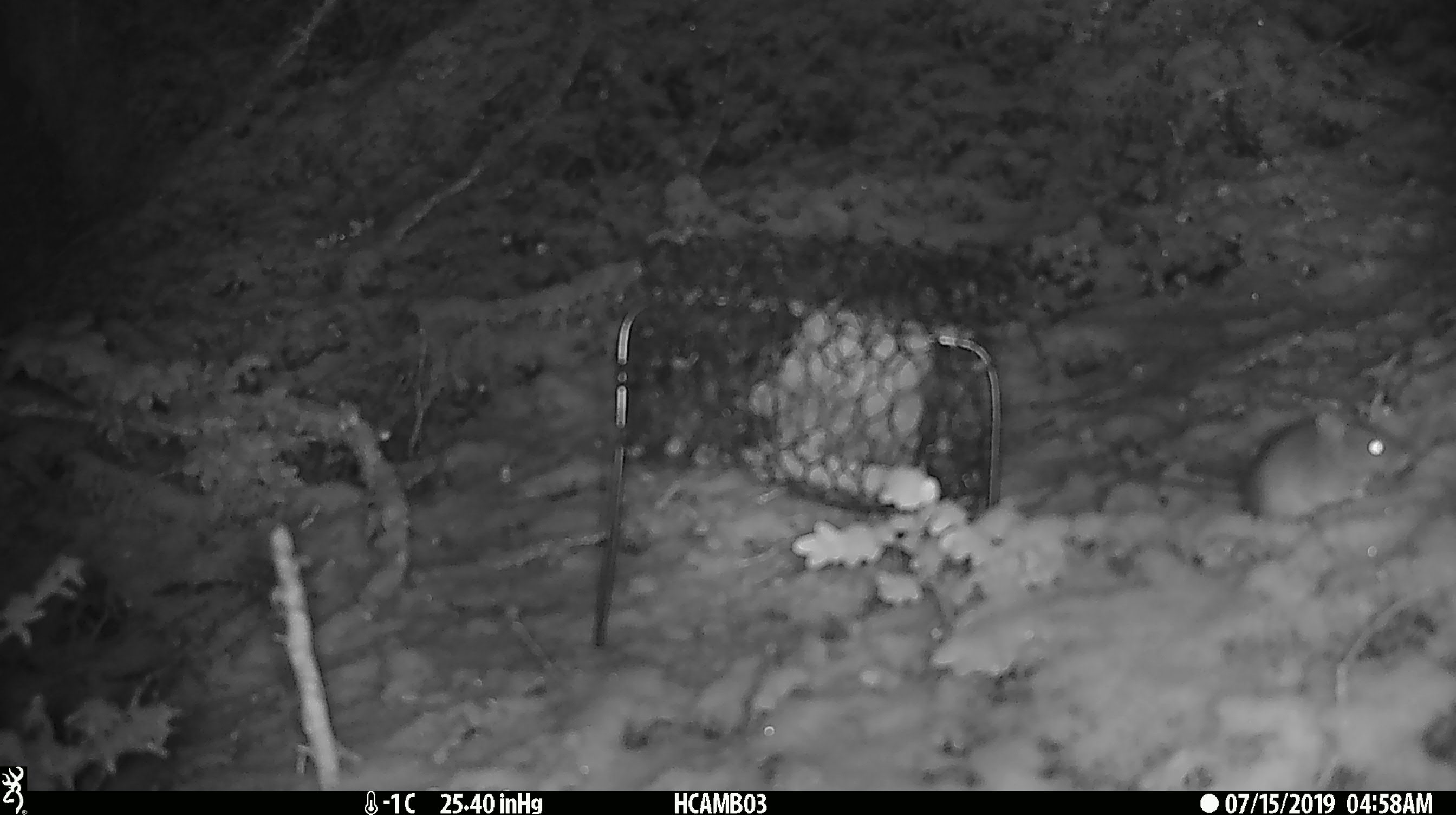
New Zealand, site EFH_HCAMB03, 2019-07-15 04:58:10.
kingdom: Animalia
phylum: Chordata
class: Mammalia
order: Rodentia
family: Muridae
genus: Mus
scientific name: Mus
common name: mouse